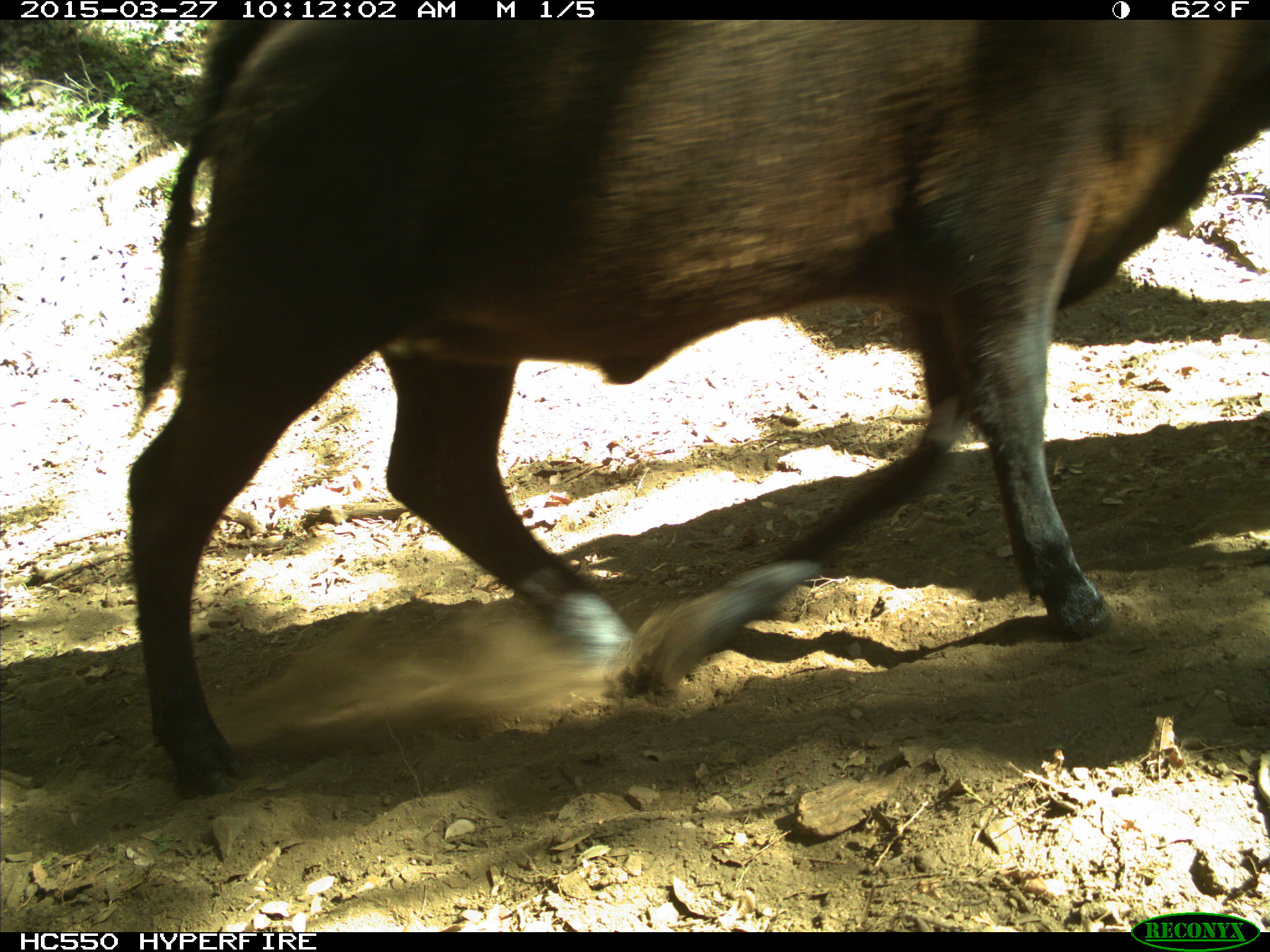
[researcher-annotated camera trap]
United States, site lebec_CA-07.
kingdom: Animalia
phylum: Chordata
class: Mammalia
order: Artiodactyla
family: Bovidae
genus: Bos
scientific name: Bos taurus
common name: domestic cow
Bos taurus (domestic cow).